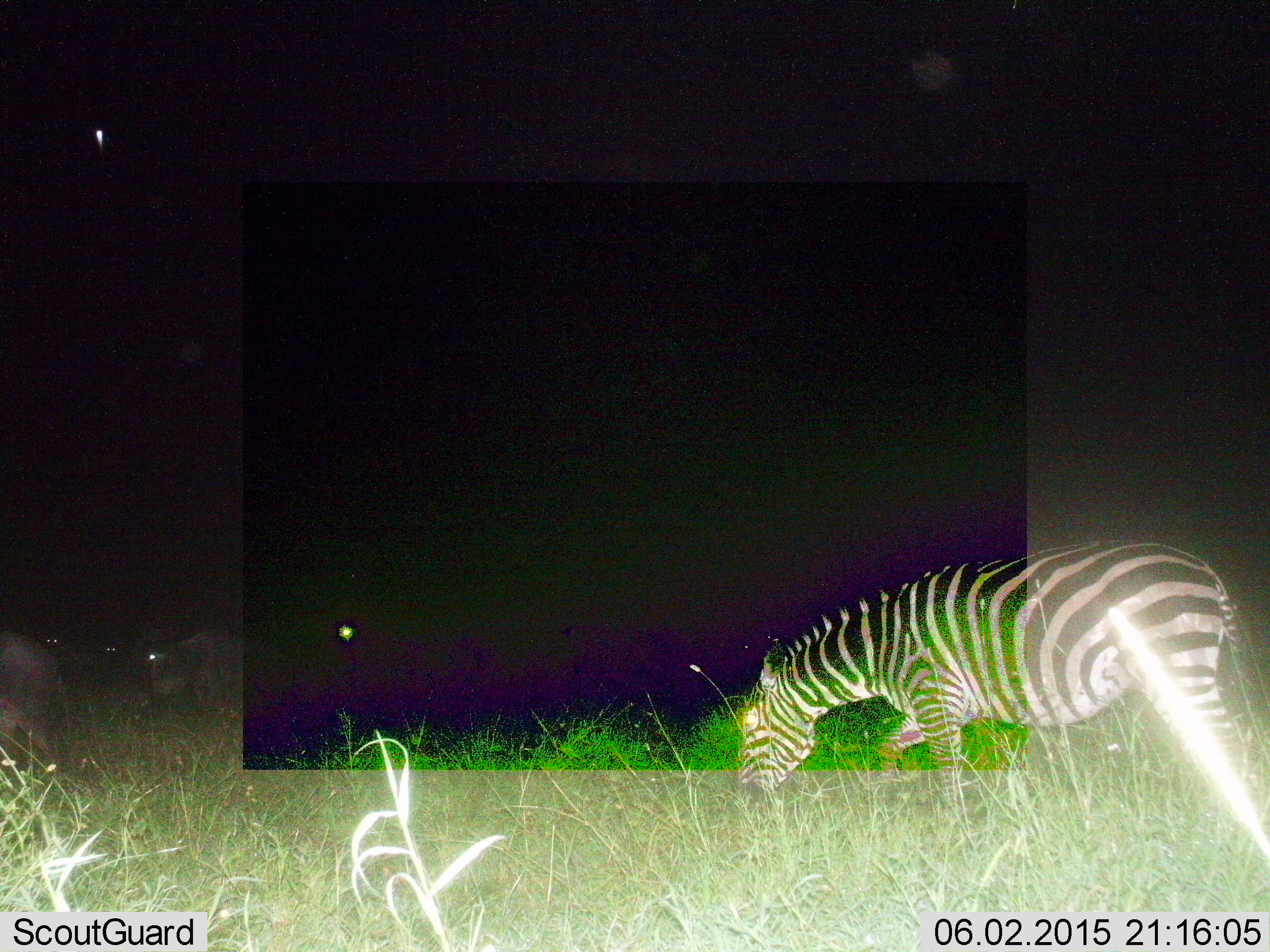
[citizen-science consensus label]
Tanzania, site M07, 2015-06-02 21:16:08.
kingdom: Animalia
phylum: Chordata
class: Mammalia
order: Perissodactyla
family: Equidae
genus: Equus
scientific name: Equus quagga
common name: plains zebra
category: zebra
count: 1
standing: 20%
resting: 0%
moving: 20%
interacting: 0%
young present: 0%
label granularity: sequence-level